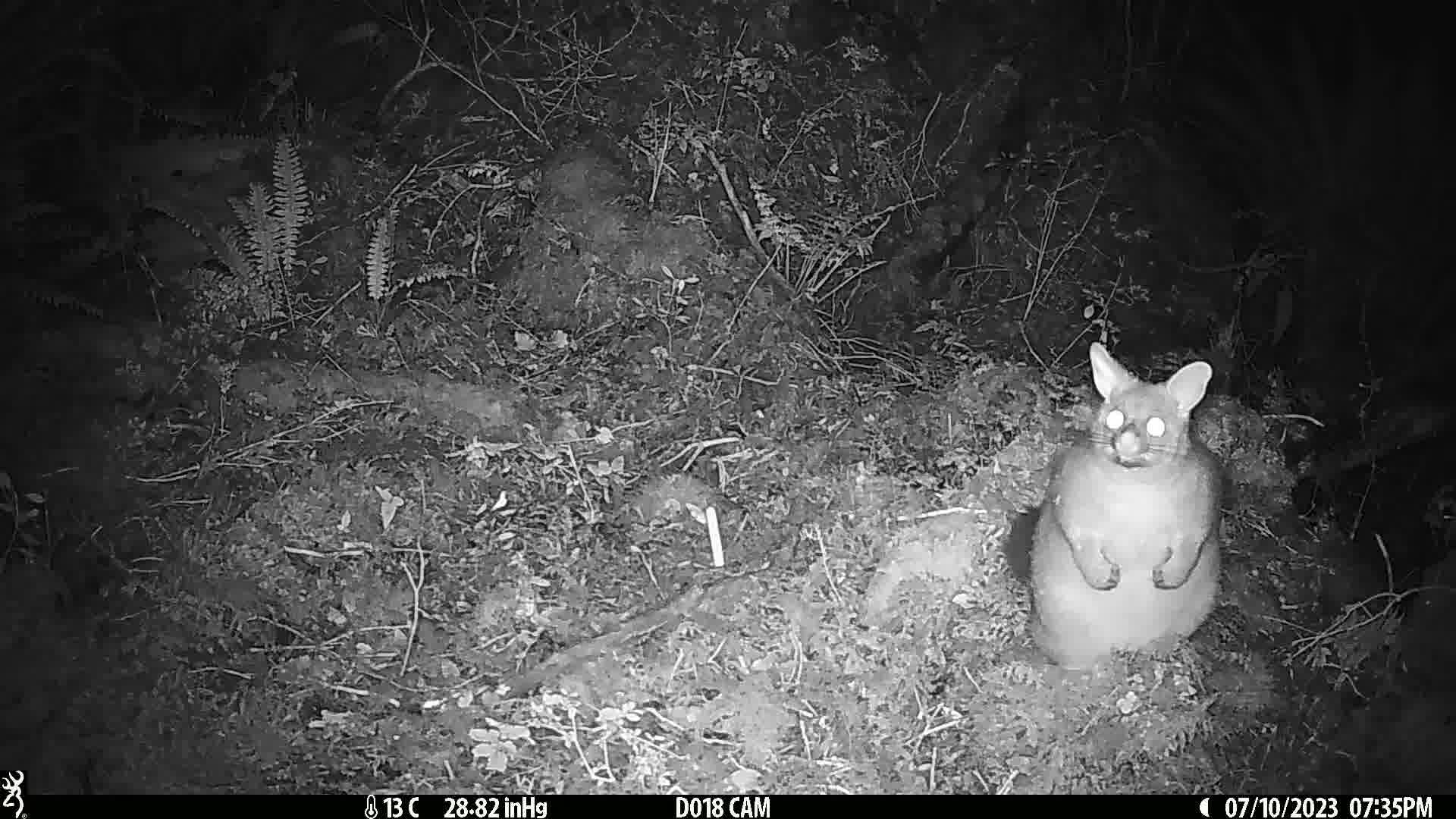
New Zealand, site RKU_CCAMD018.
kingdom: Animalia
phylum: Chordata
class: Mammalia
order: Diprotodontia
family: Phalangeridae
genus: Trichosurus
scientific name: Trichosurus vulpecula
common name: common brushtail possum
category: possum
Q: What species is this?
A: Possum (common brushtail possum) (Trichosurus vulpecula).